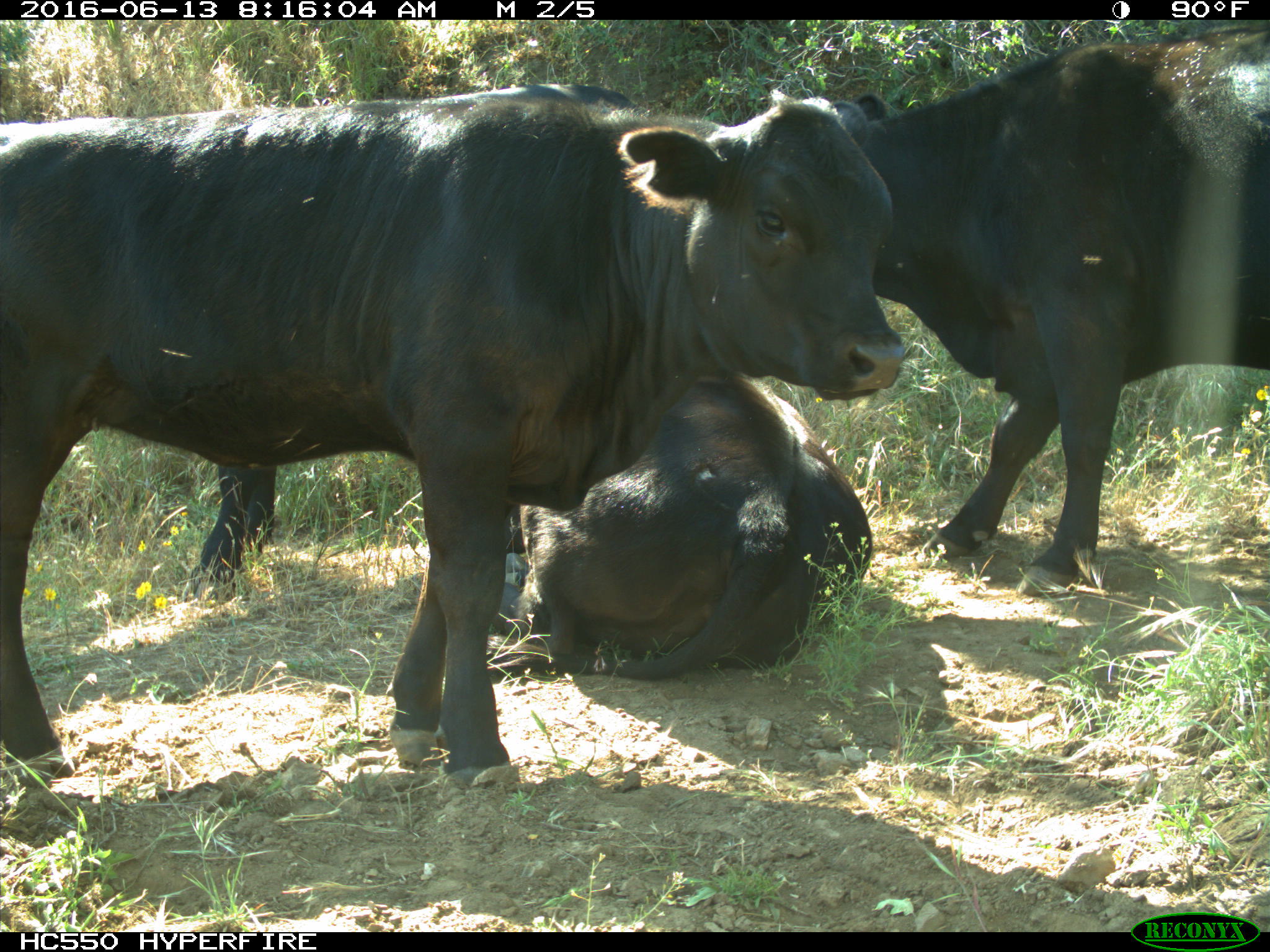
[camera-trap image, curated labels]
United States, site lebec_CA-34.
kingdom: Animalia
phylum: Chordata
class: Mammalia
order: Artiodactyla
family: Bovidae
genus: Bos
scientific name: Bos taurus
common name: domestic cow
Bos taurus (domestic cow).